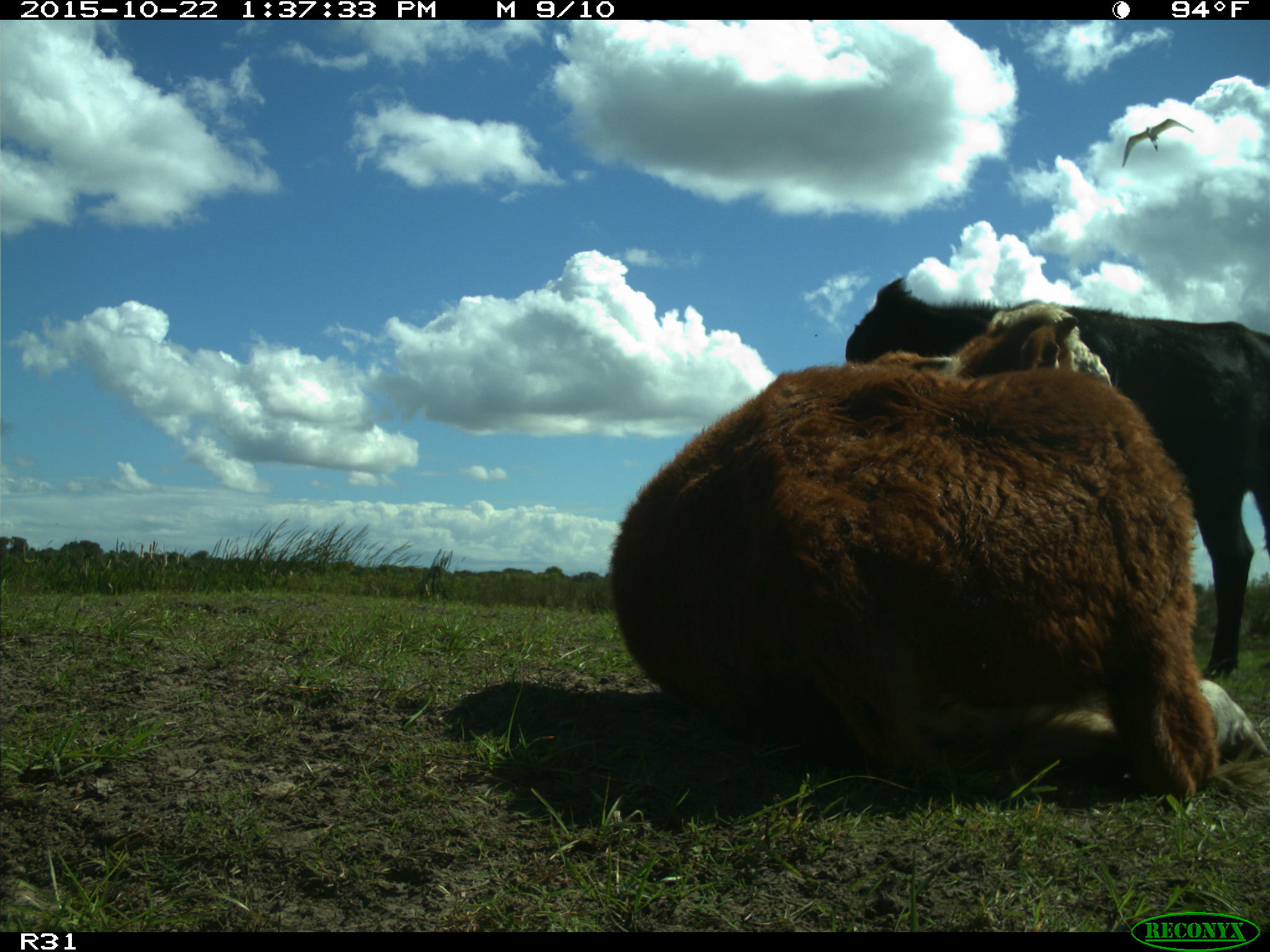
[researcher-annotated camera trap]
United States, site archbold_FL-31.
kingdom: Animalia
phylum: Chordata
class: Mammalia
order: Artiodactyla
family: Bovidae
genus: Bos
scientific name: Bos taurus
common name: domestic cow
Bos taurus (domestic cow).